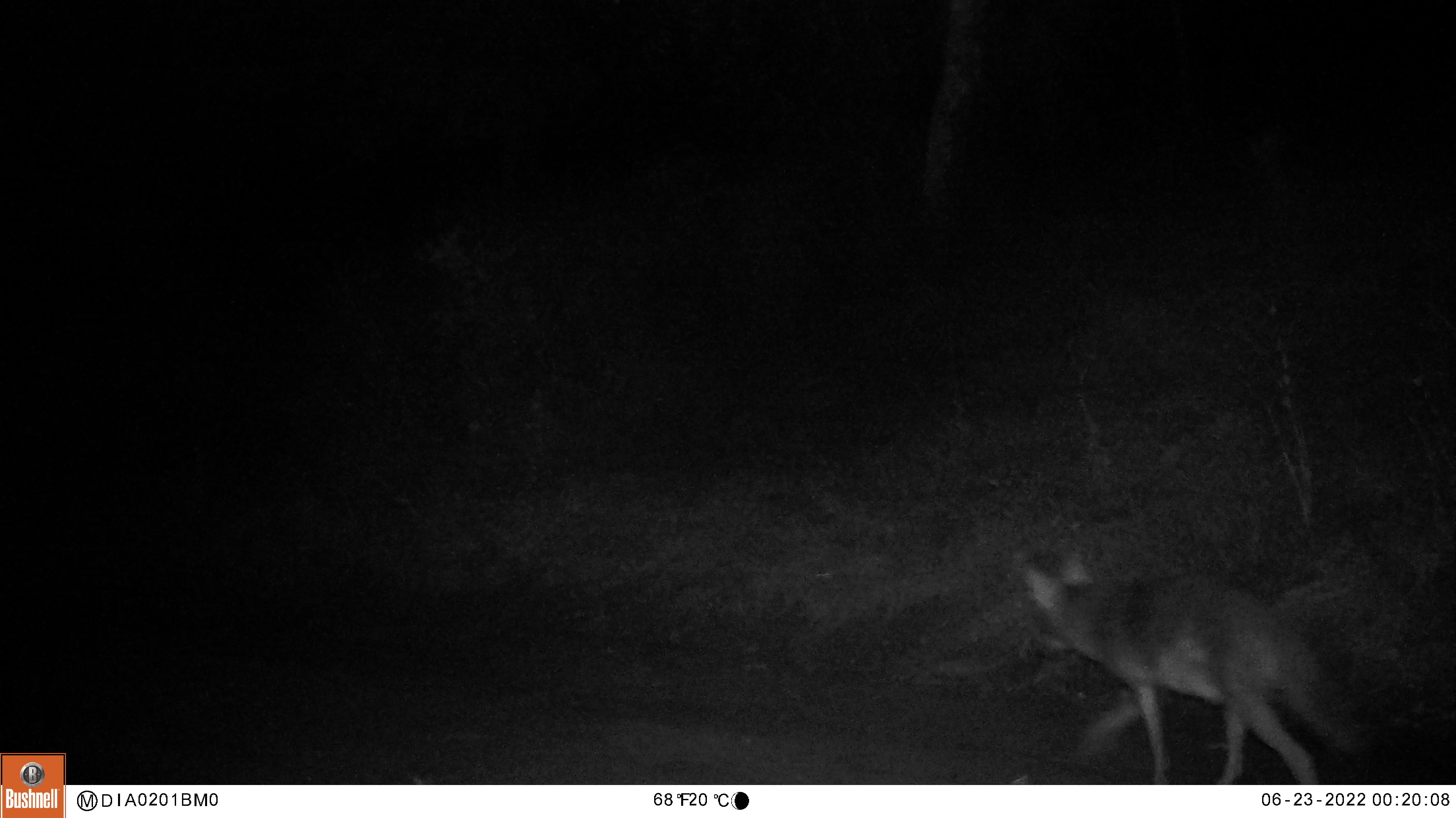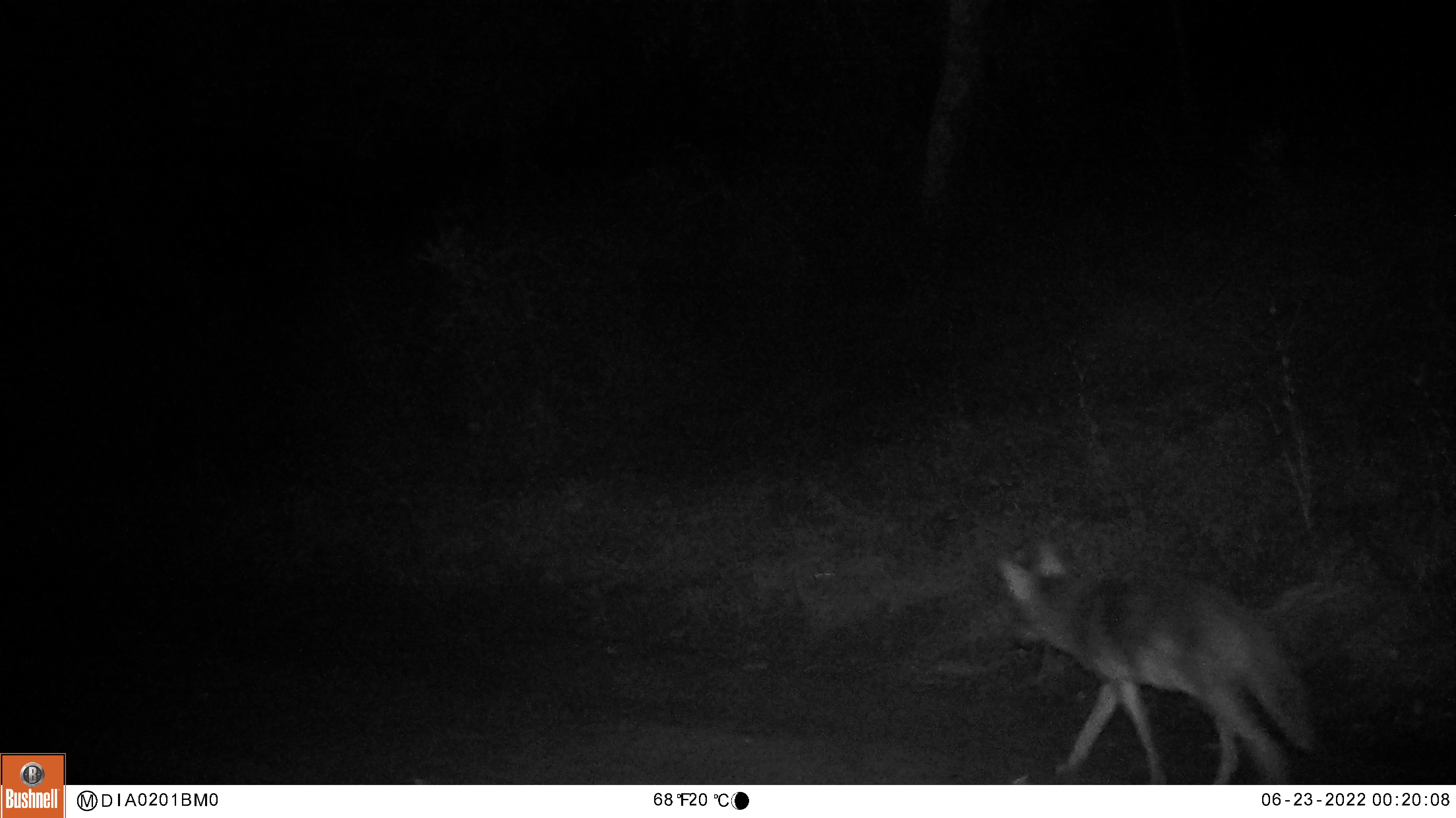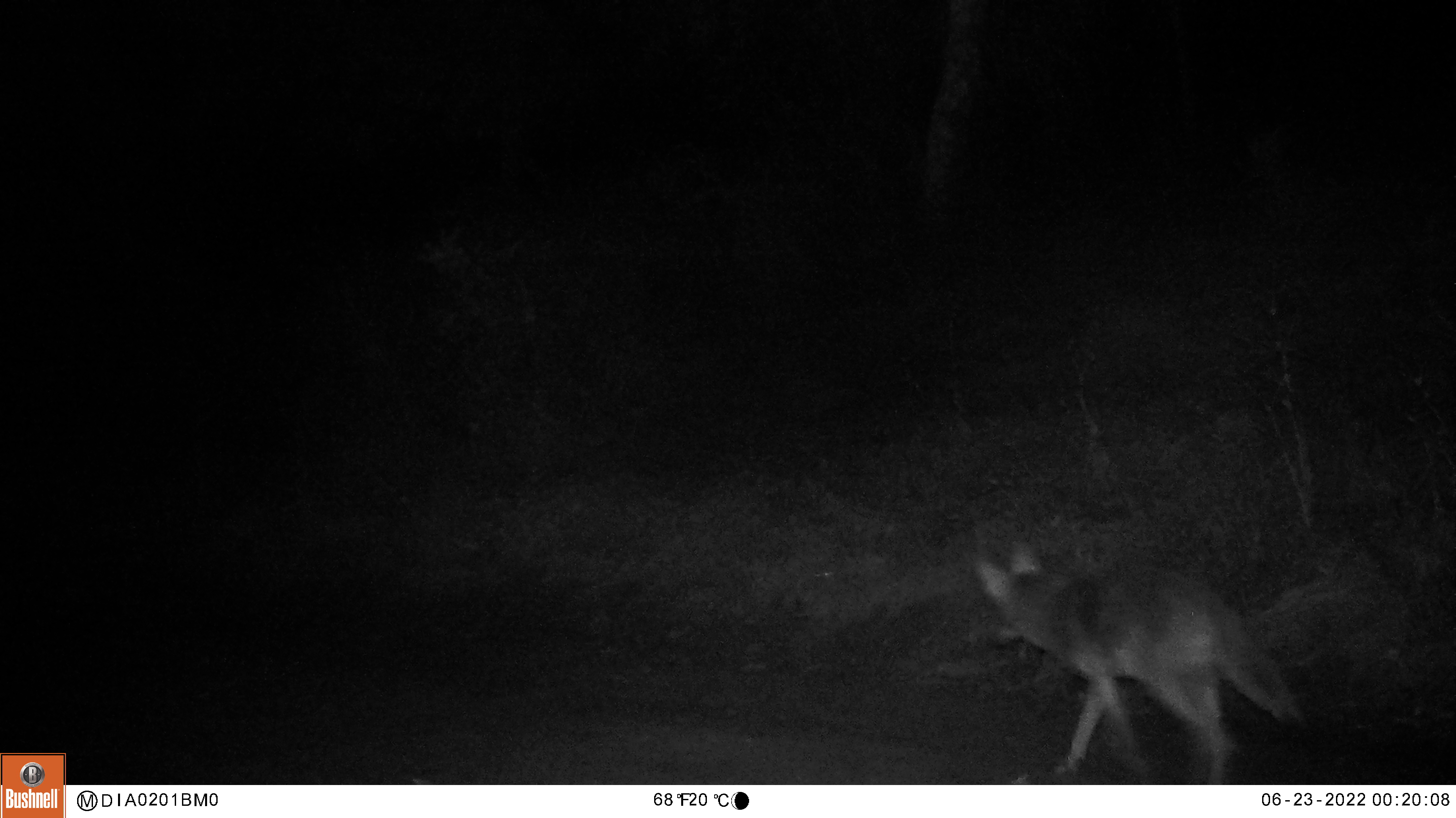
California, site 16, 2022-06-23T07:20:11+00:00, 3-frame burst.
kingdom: Animalia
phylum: Chordata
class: Mammalia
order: Carnivora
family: Canidae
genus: Canis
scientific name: Canis latrans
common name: coyote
Coyote (Canis latrans).